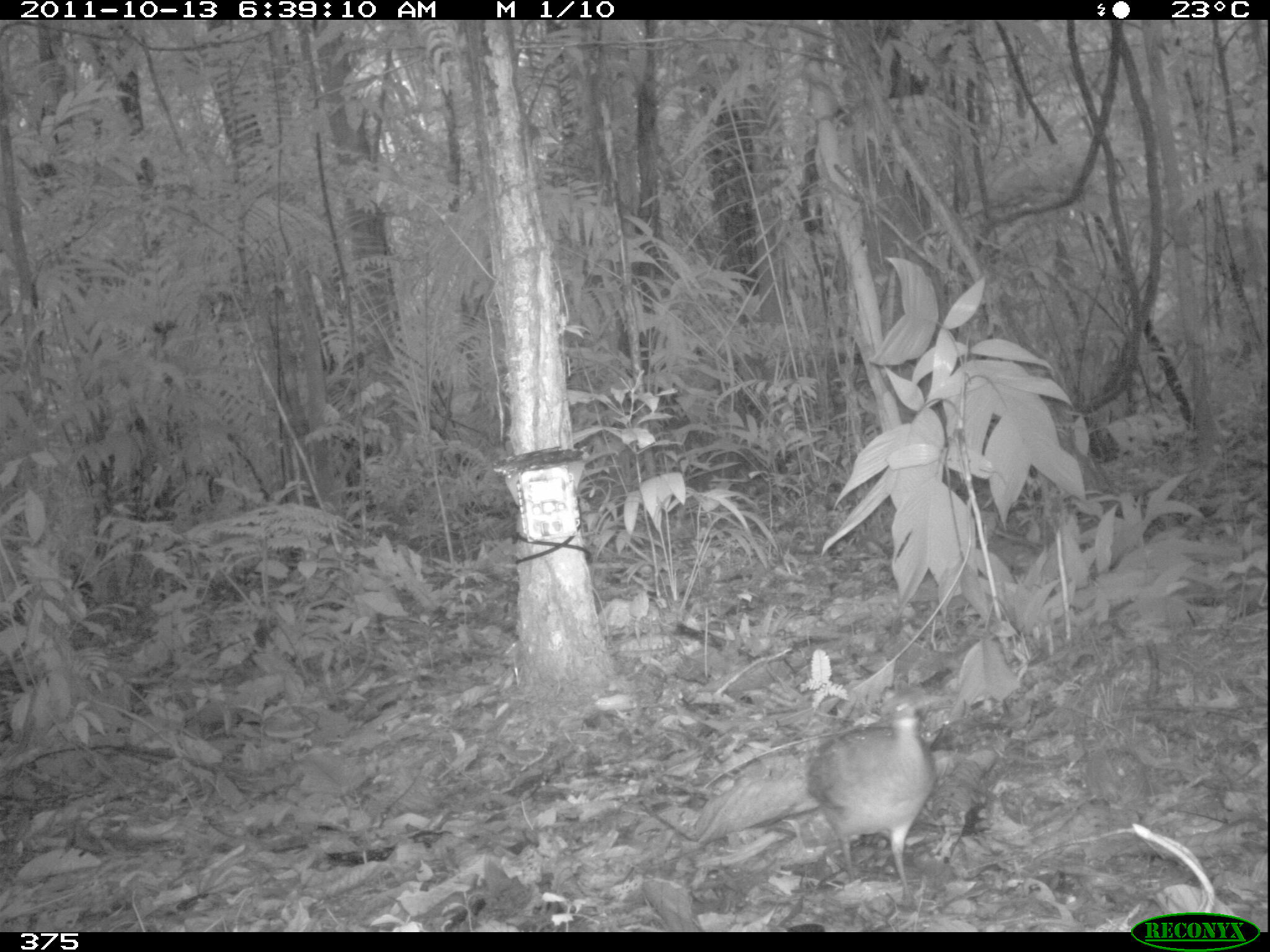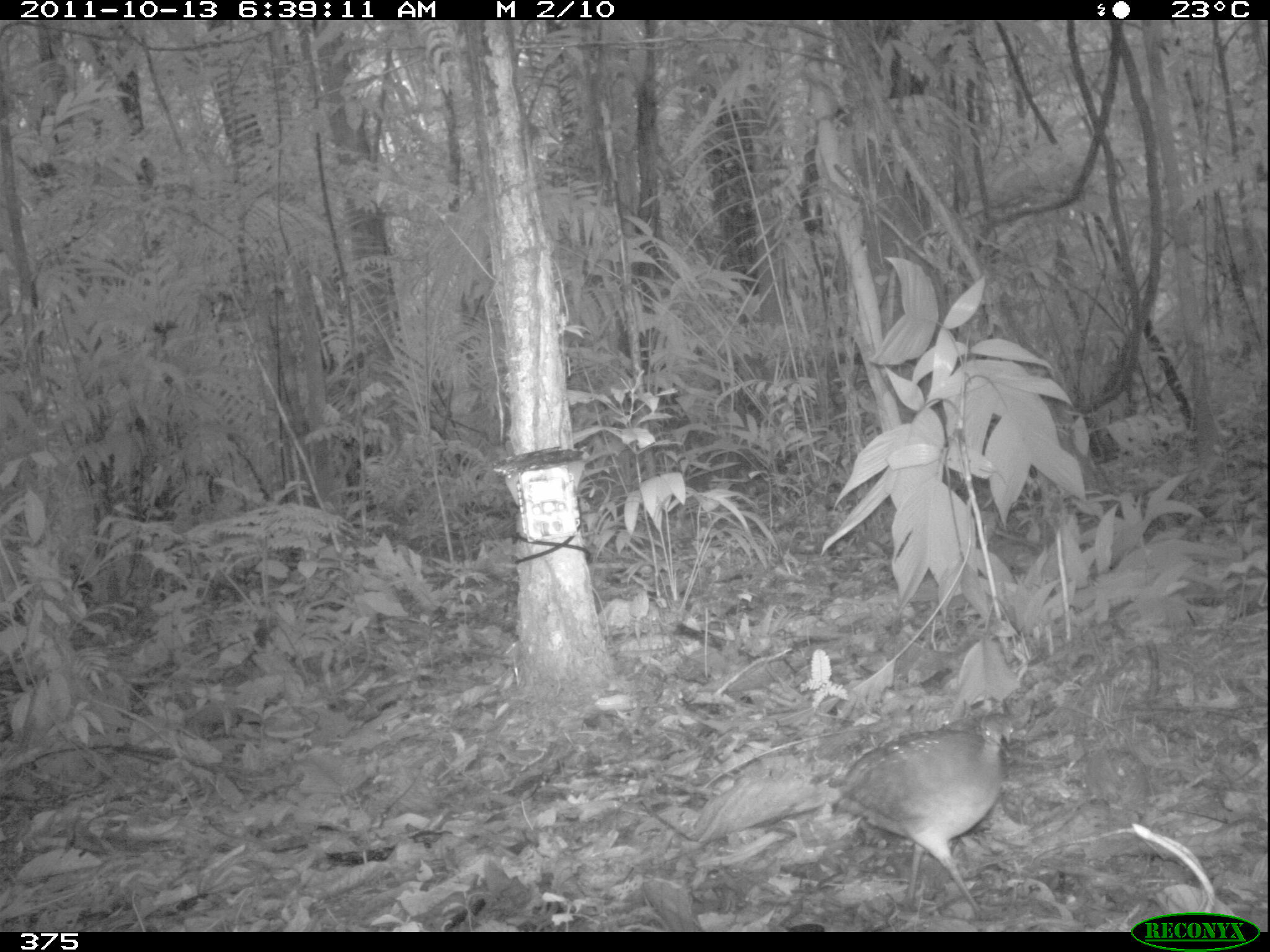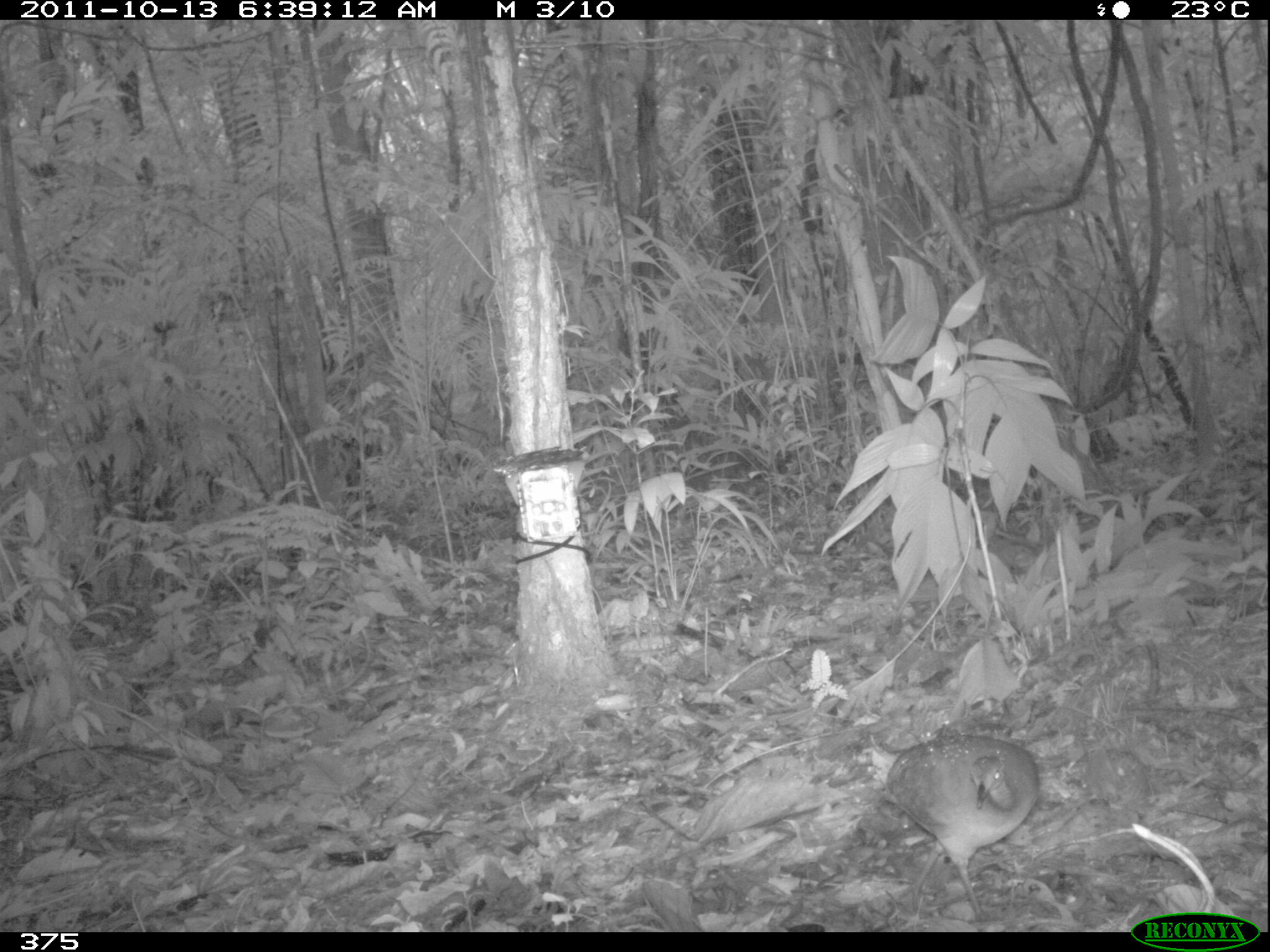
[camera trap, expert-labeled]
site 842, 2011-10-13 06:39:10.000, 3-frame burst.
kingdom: Animalia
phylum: Chordata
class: Aves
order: Tinamiformes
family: Tinamidae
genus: Tinamus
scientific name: Tinamus guttatus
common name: white-throated tinamou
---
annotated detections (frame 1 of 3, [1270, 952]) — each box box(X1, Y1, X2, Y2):
tinamus guttatus: box(804, 695, 935, 907)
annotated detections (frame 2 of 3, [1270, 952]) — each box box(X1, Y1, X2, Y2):
tinamus guttatus: box(836, 711, 1013, 924)